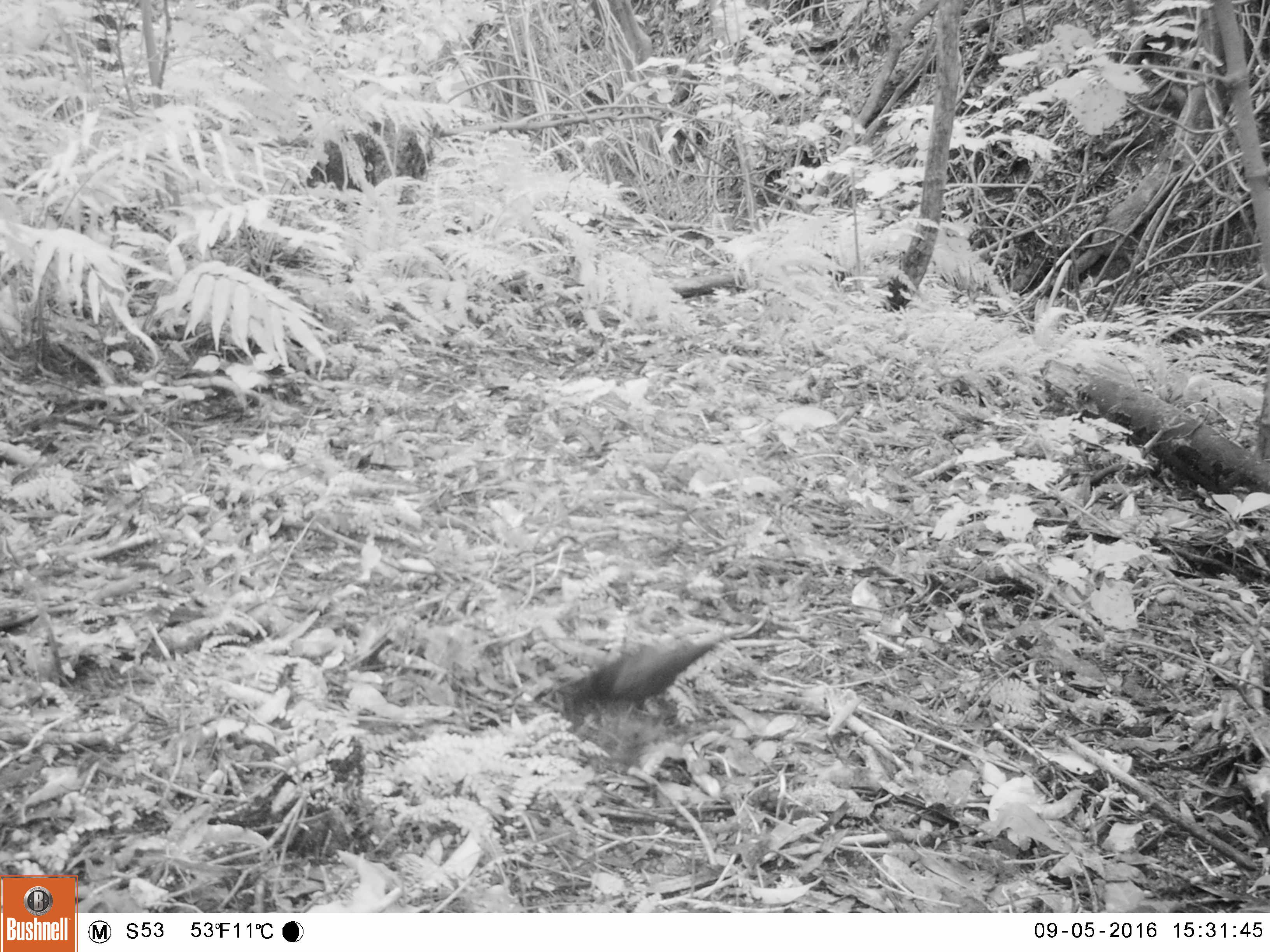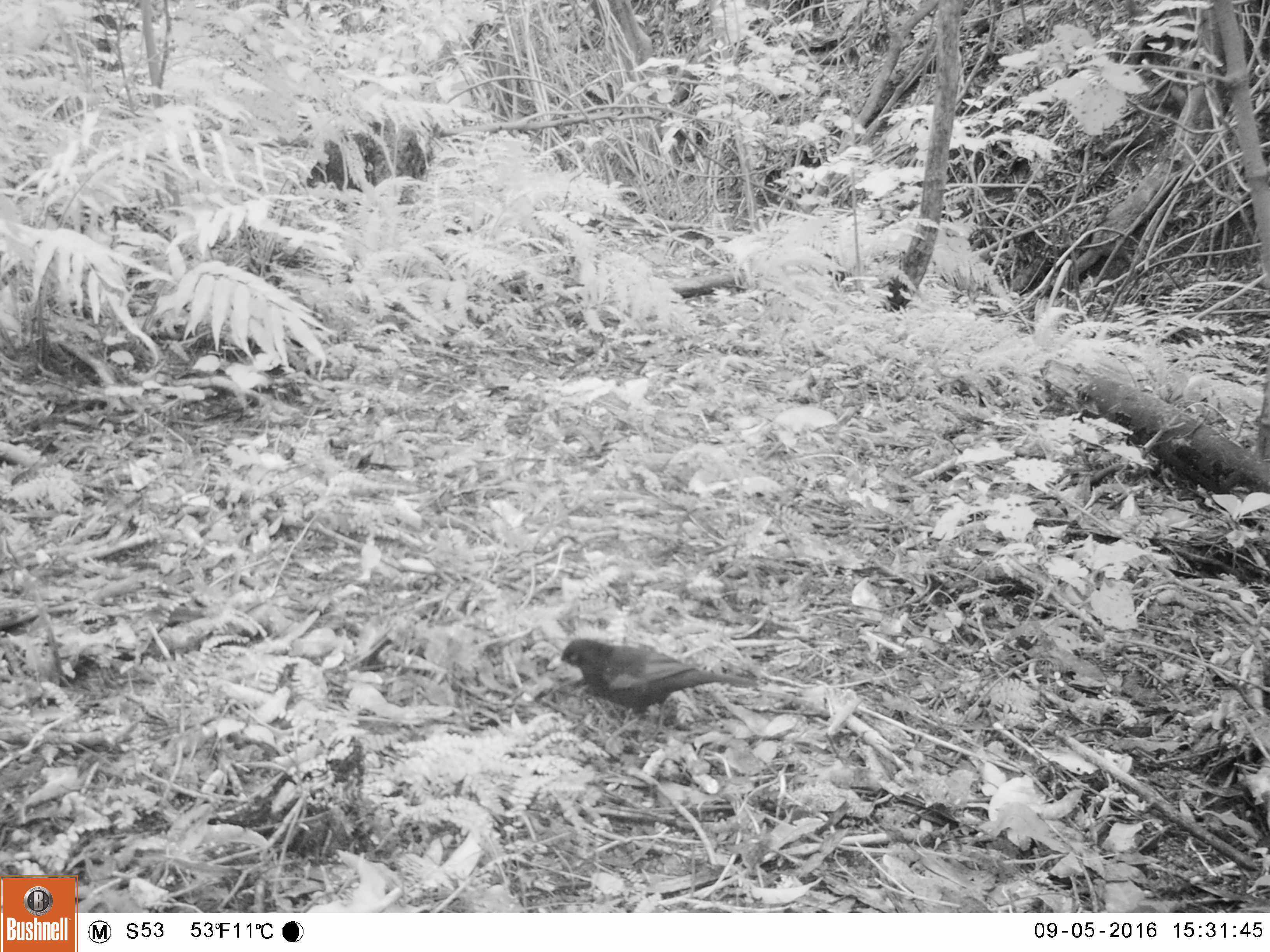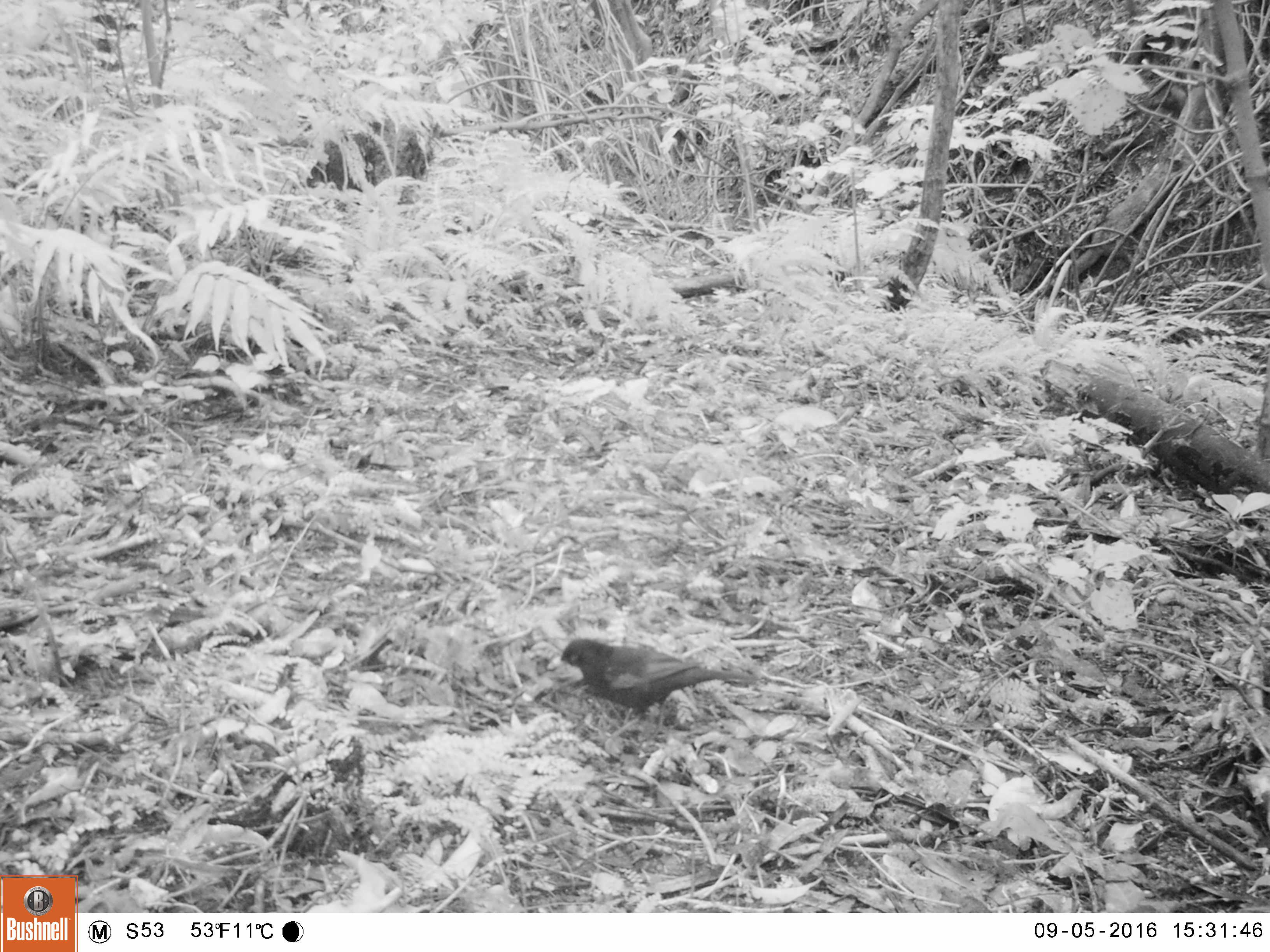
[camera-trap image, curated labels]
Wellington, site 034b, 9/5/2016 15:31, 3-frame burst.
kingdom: Animalia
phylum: Chordata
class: Aves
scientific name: Aves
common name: bird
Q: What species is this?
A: Bird (Aves).